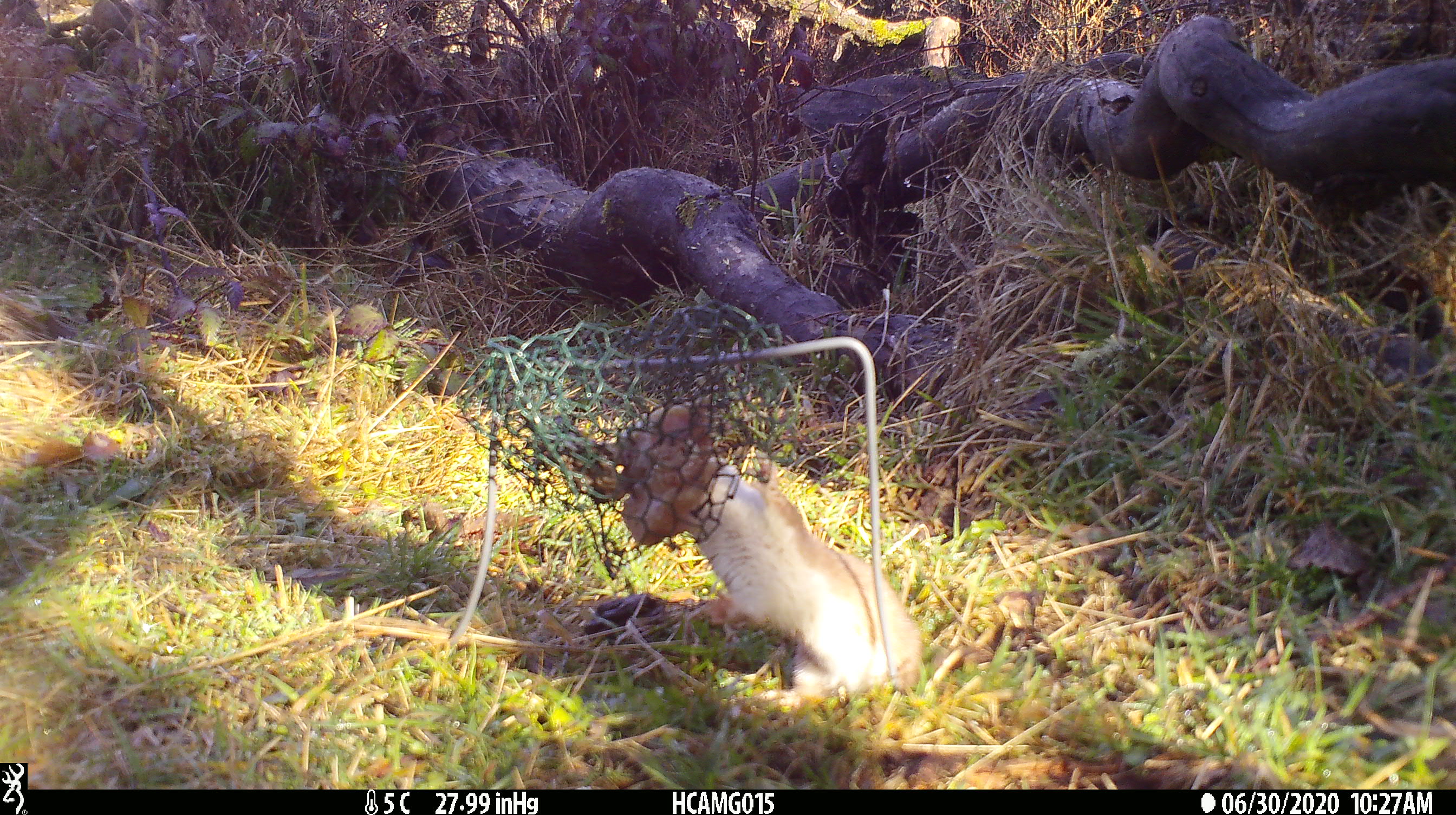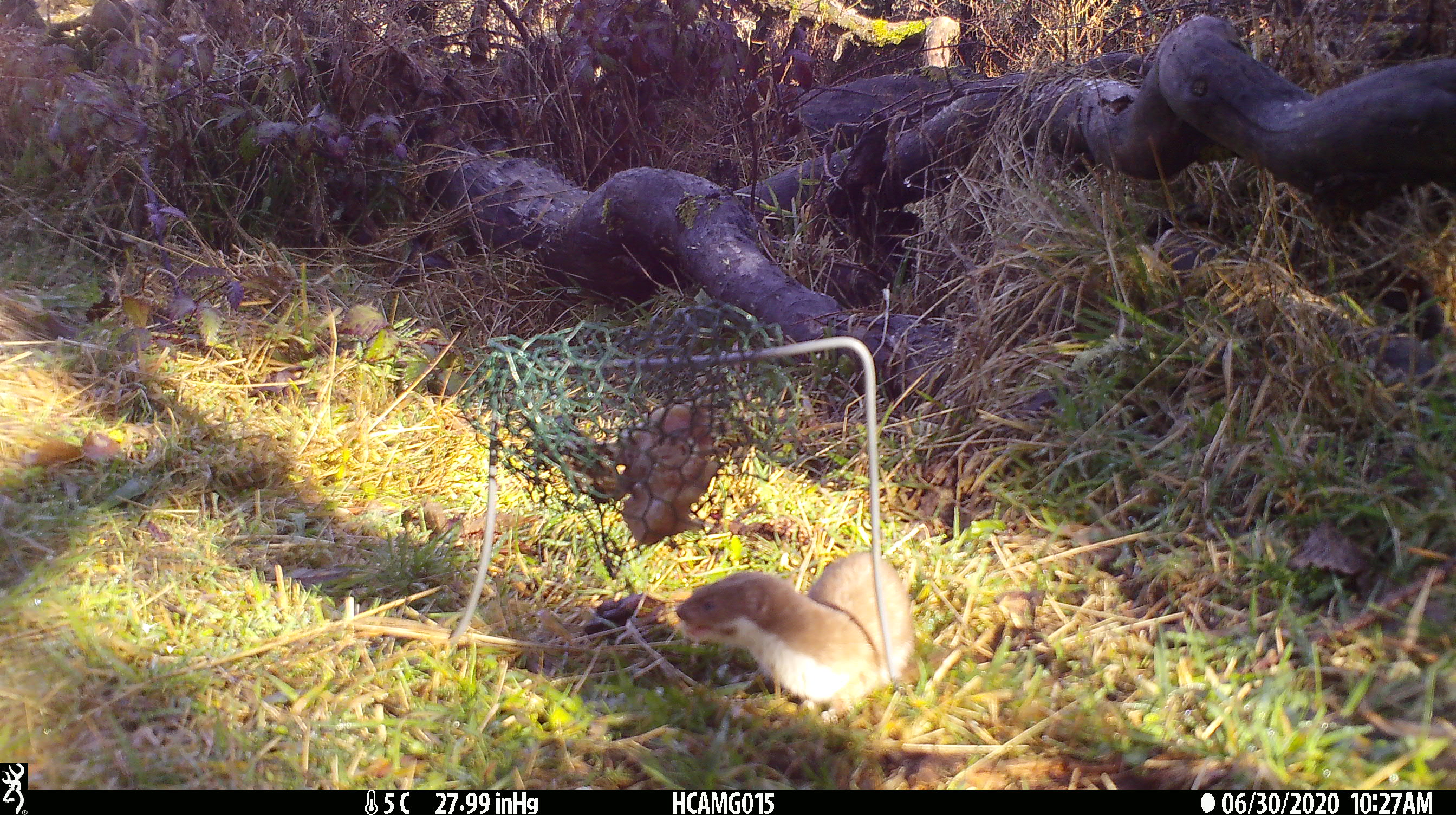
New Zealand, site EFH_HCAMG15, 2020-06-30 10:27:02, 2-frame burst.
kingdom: Animalia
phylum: Chordata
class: Mammalia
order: Carnivora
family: Mustelidae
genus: Mustela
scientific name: Mustela nivalis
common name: least weasel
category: weasel